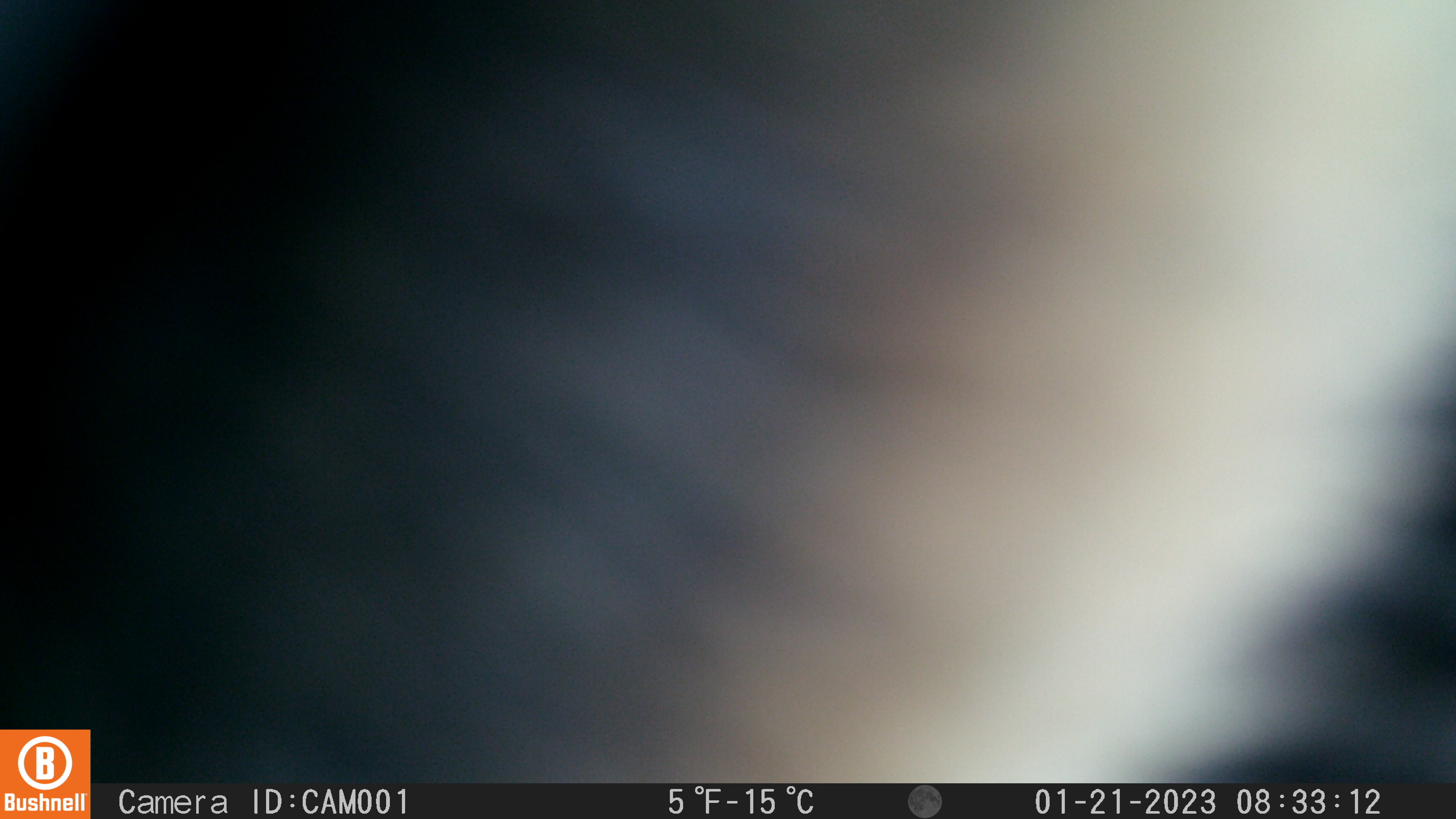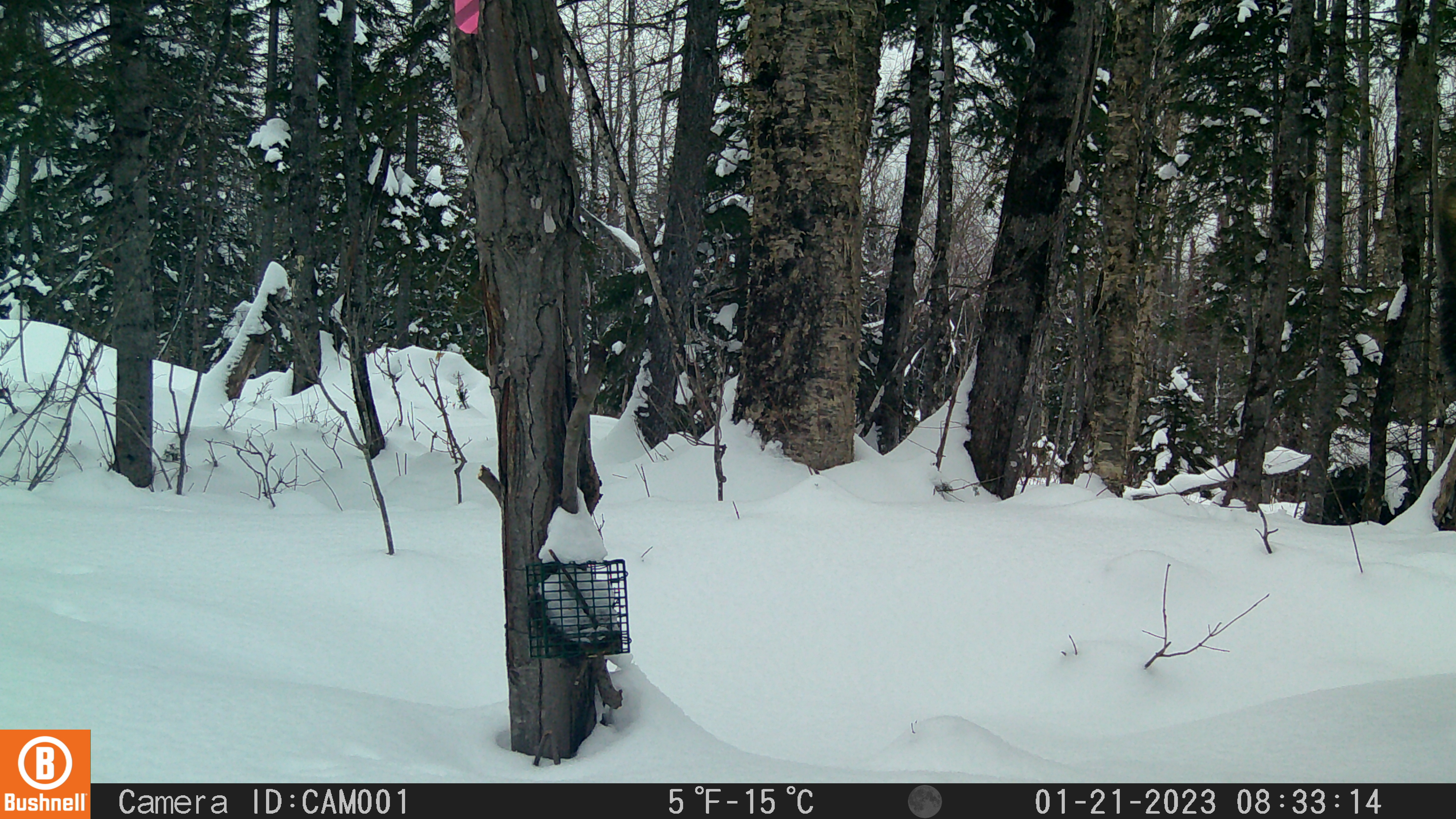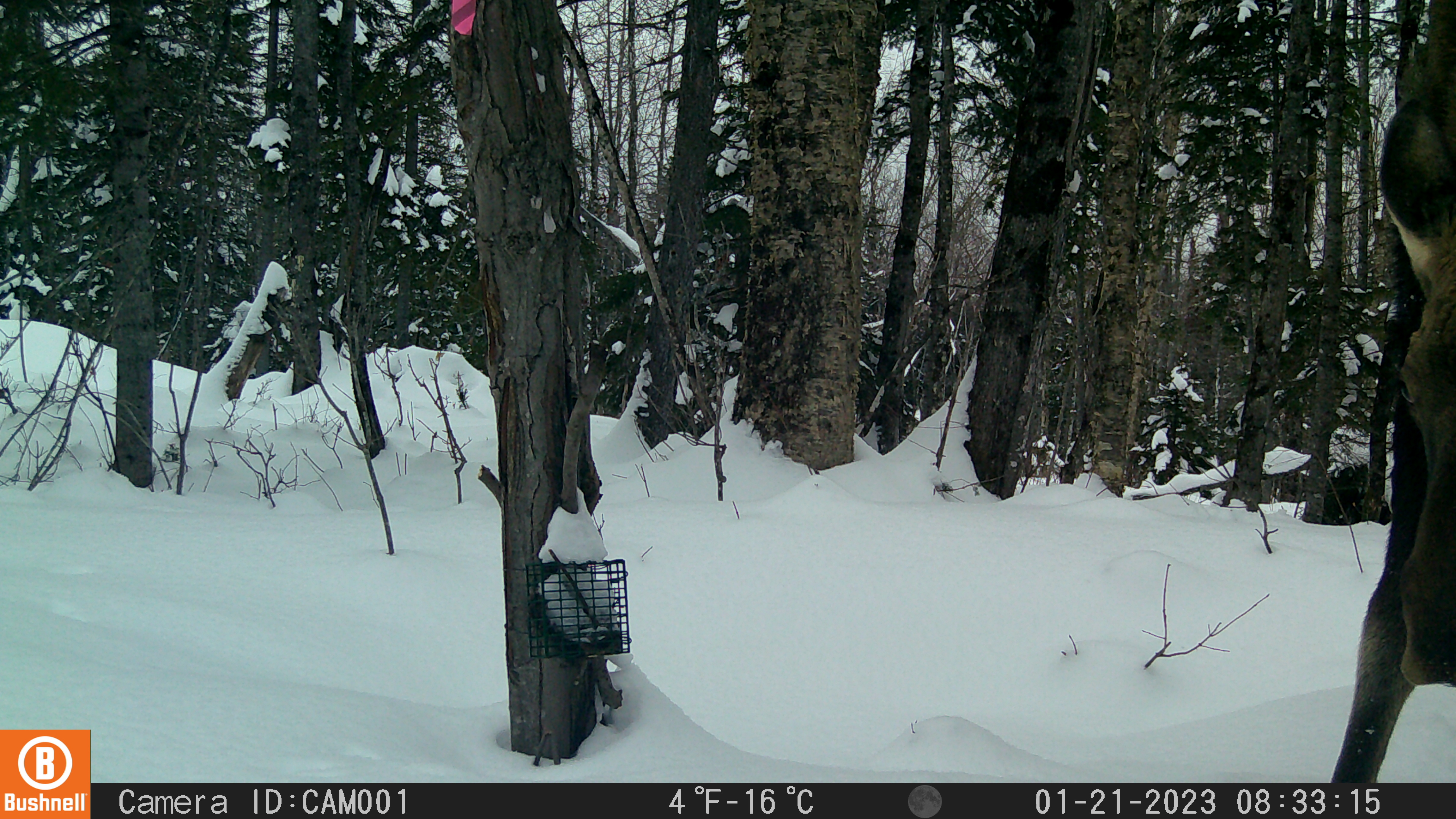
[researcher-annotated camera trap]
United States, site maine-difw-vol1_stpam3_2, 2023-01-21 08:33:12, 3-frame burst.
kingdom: Animalia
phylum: Chordata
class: Mammalia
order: Artiodactyla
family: Cervidae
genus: Alces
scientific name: Alces alces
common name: moose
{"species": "moose (Alces alces)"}